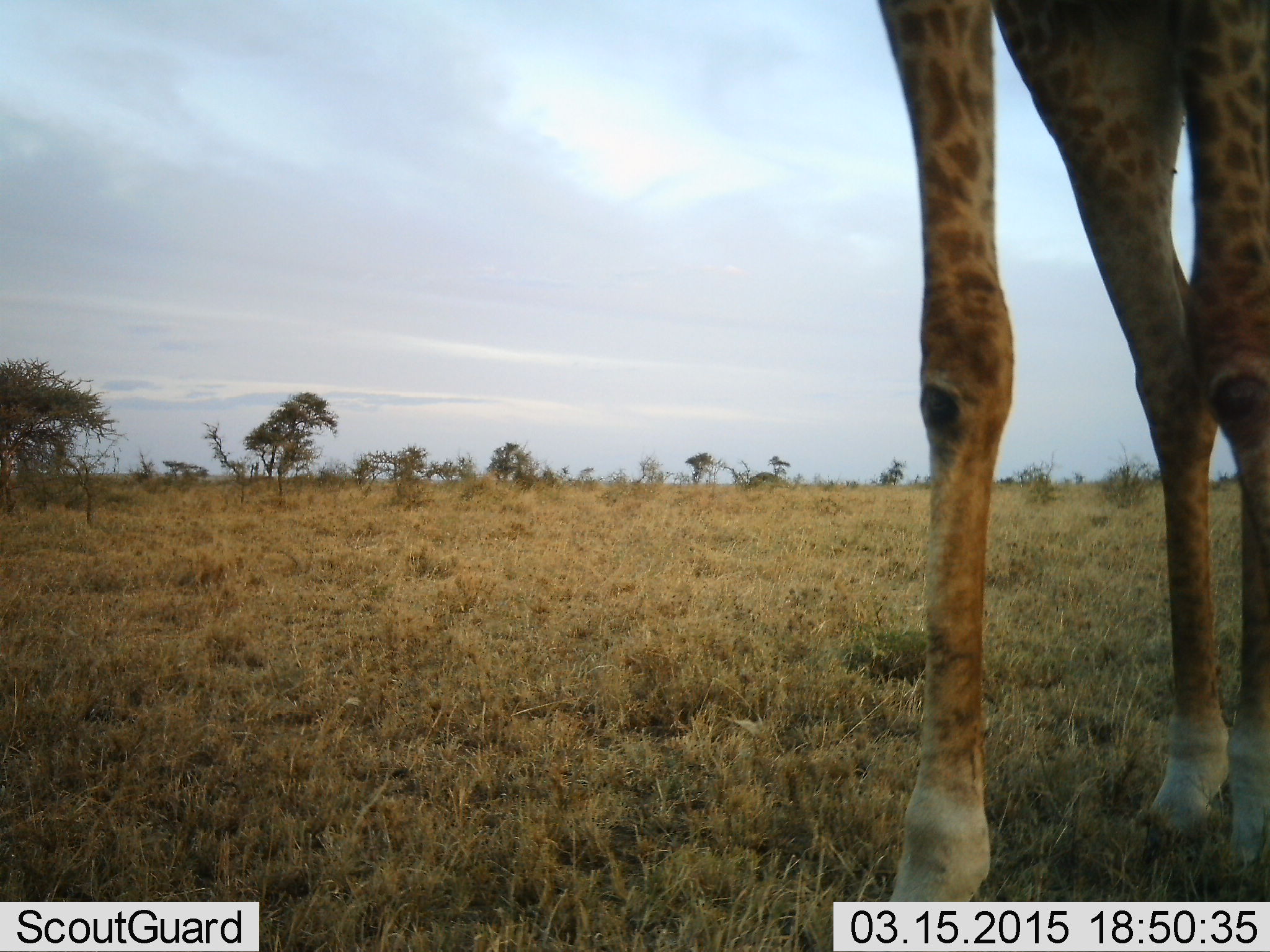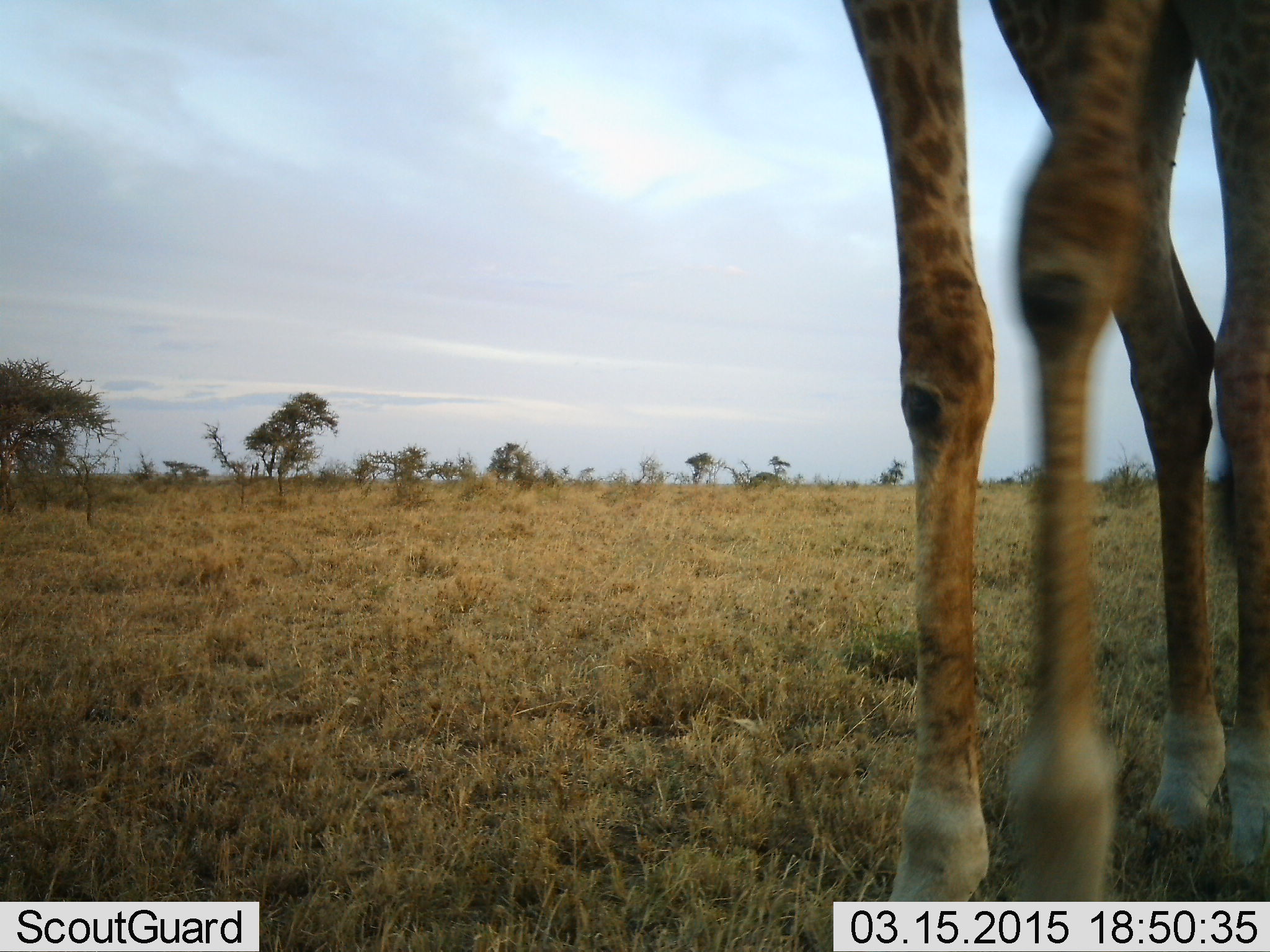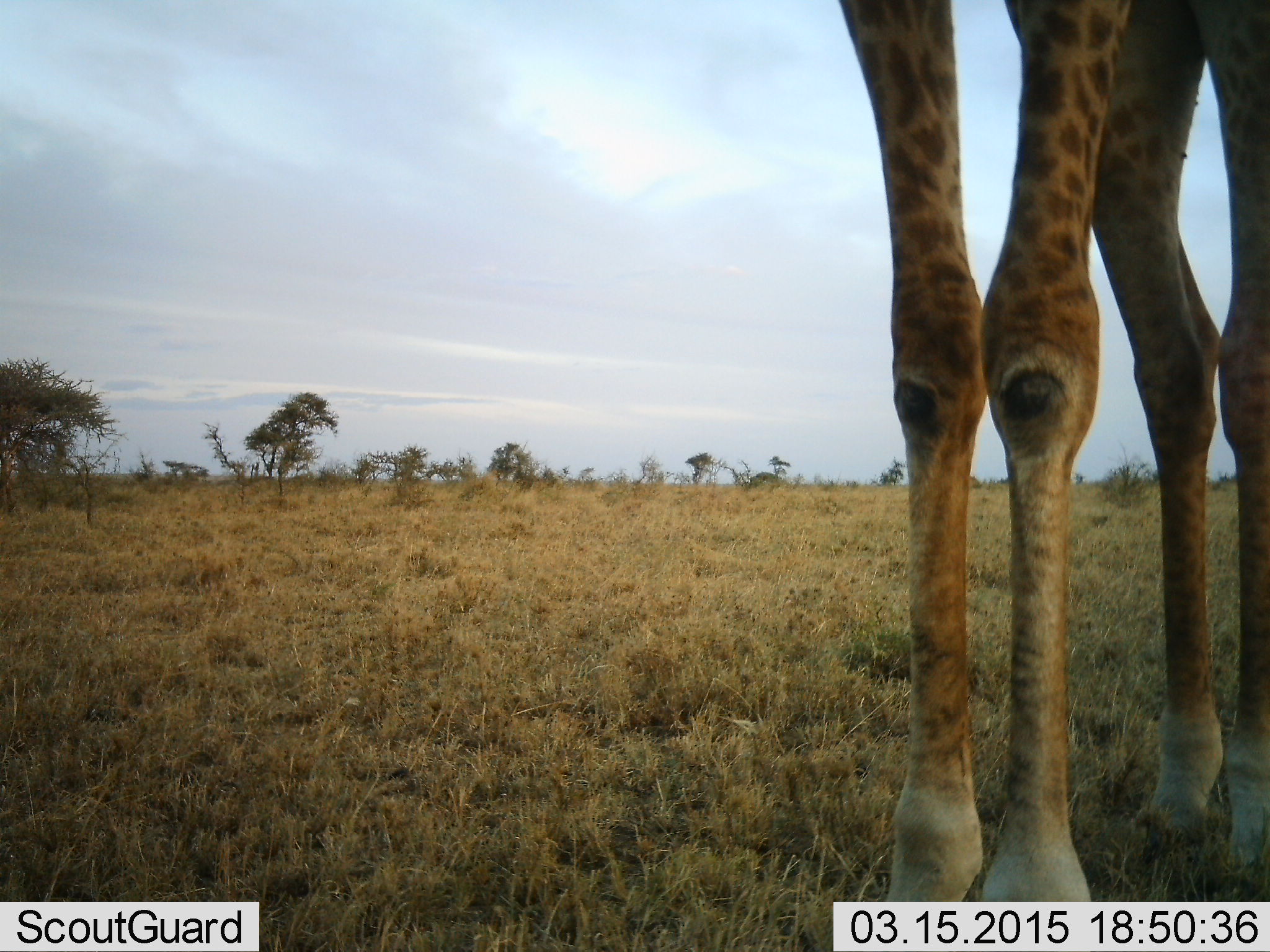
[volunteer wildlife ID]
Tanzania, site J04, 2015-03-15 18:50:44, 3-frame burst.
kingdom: Animalia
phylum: Chordata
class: Mammalia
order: Artiodactyla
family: Giraffidae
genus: Giraffa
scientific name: Giraffa camelopardalis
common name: giraffe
Giraffe (Giraffa camelopardalis), count 1. Behavior (volunteer vote fractions): standing 60%, resting 0%, moving 50%, interacting 0%. Young present (vote fraction): 0%. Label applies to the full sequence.